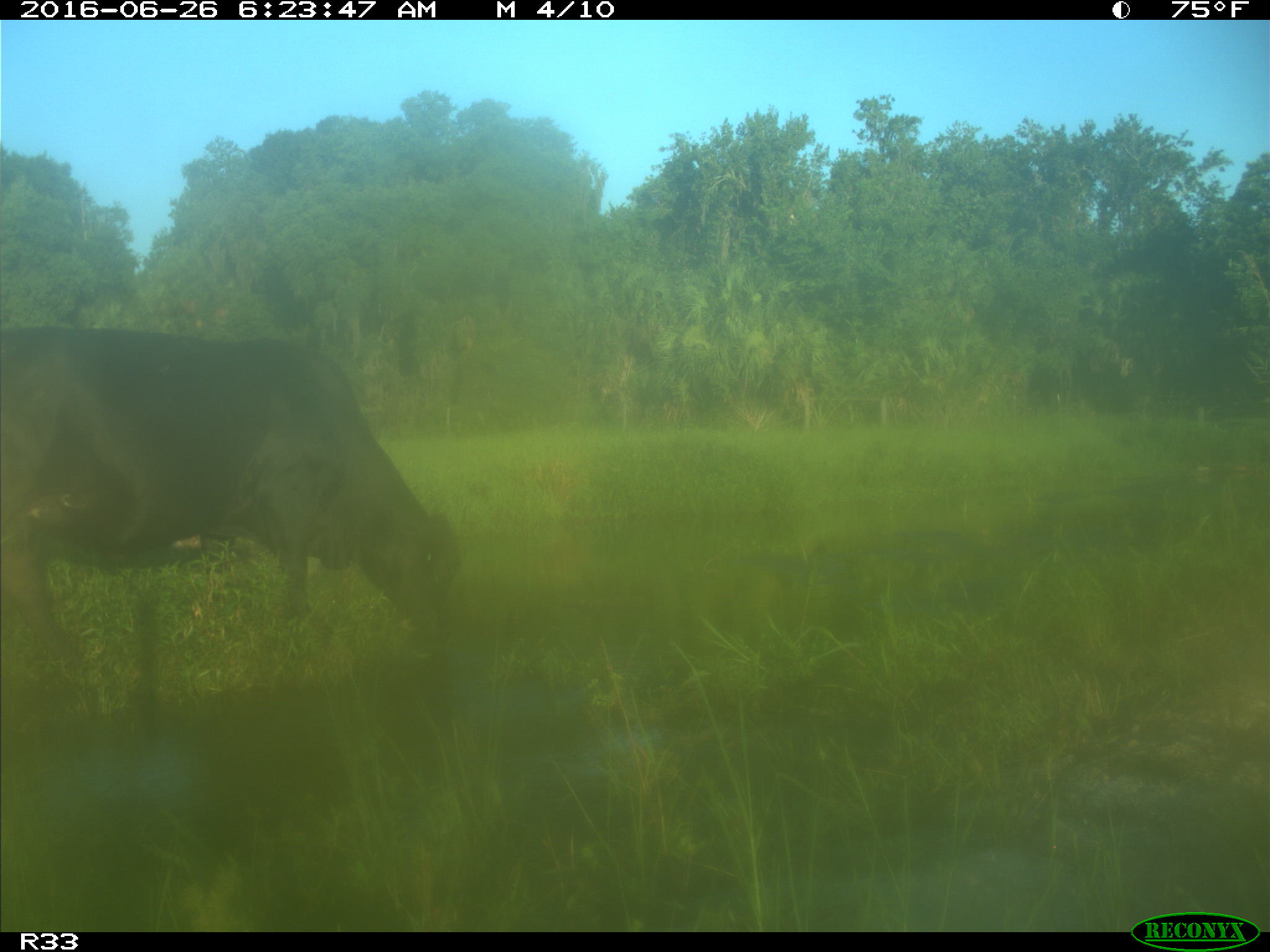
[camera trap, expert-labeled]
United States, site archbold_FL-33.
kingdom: Animalia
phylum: Chordata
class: Mammalia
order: Artiodactyla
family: Bovidae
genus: Bos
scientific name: Bos taurus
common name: domestic cow